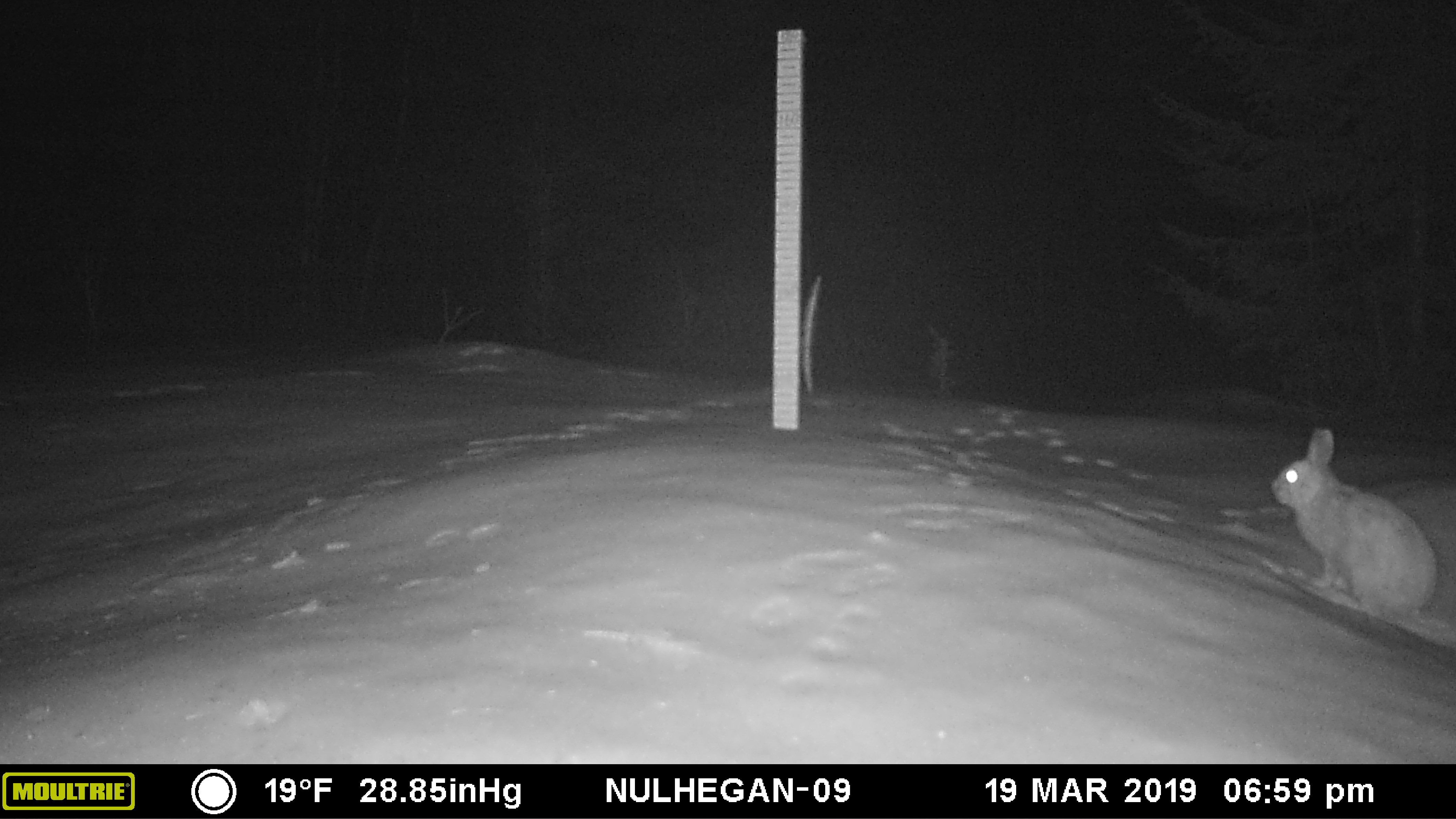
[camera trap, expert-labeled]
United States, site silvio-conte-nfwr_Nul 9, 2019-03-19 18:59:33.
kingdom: Animalia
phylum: Chordata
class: Mammalia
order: Lagomorpha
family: Leporidae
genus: Lepus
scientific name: Lepus americanus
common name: snowshoe hare